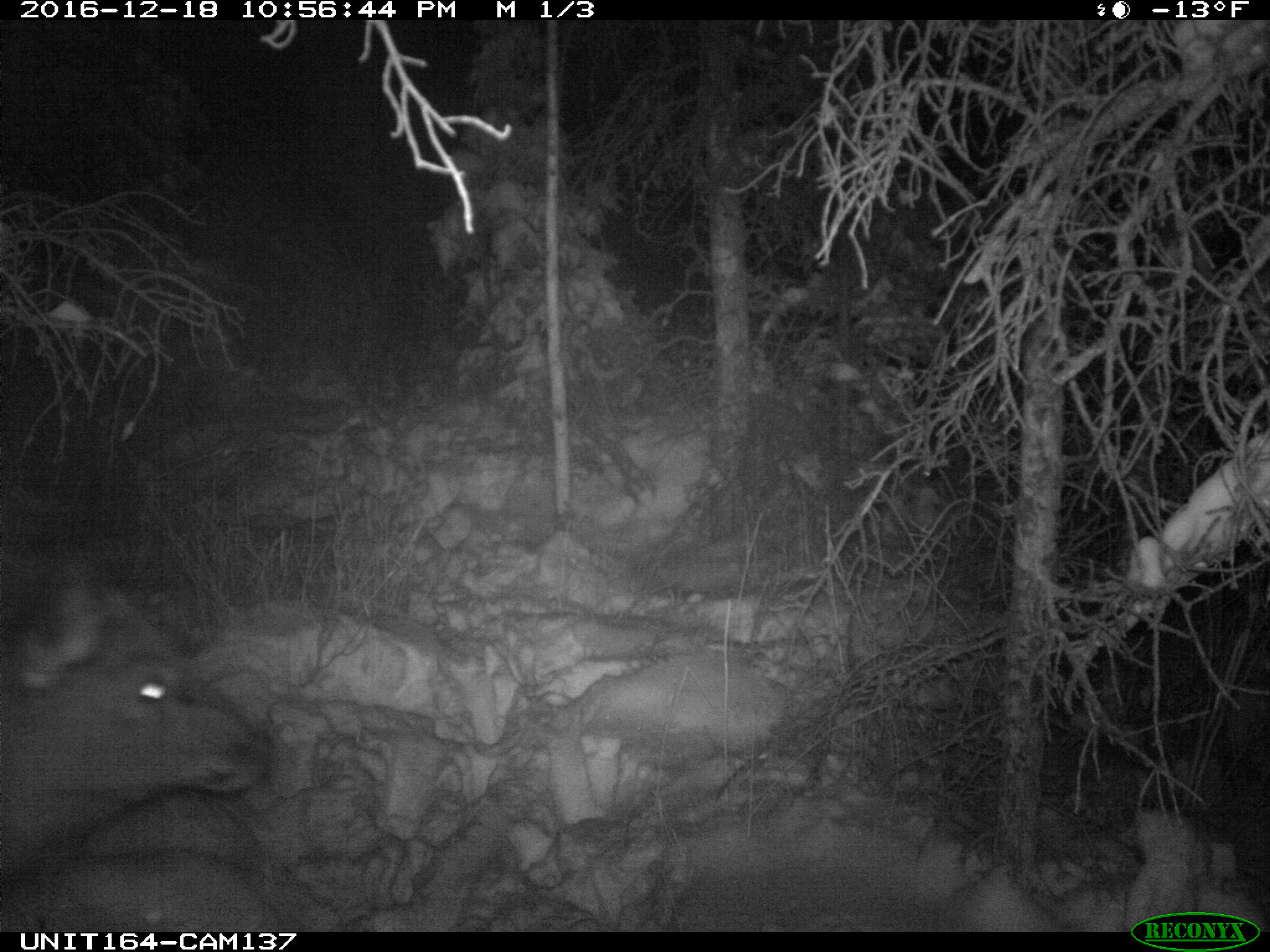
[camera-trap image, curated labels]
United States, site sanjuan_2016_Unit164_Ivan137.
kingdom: Animalia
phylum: Chordata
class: Mammalia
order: Artiodactyla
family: Cervidae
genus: Cervus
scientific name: Cervus elaphus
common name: red deer